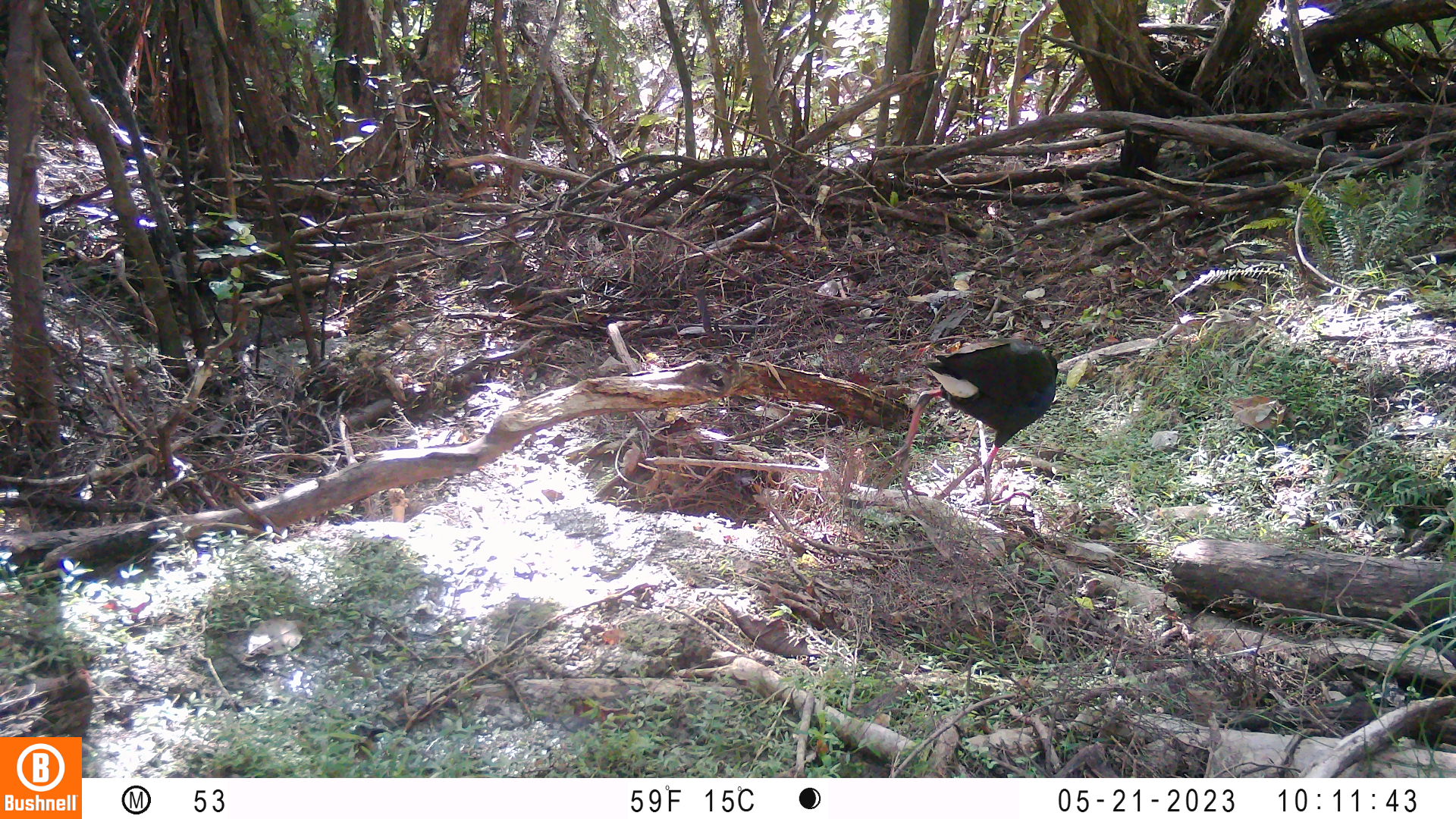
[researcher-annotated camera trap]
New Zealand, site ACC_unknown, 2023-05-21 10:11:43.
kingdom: Animalia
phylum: Chordata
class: Aves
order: Gruiformes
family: Rallidae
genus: Porphyrio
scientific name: Porphyrio melanotus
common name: australasian swamphen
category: pukeko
Pukeko (australasian swamphen) (Porphyrio melanotus).